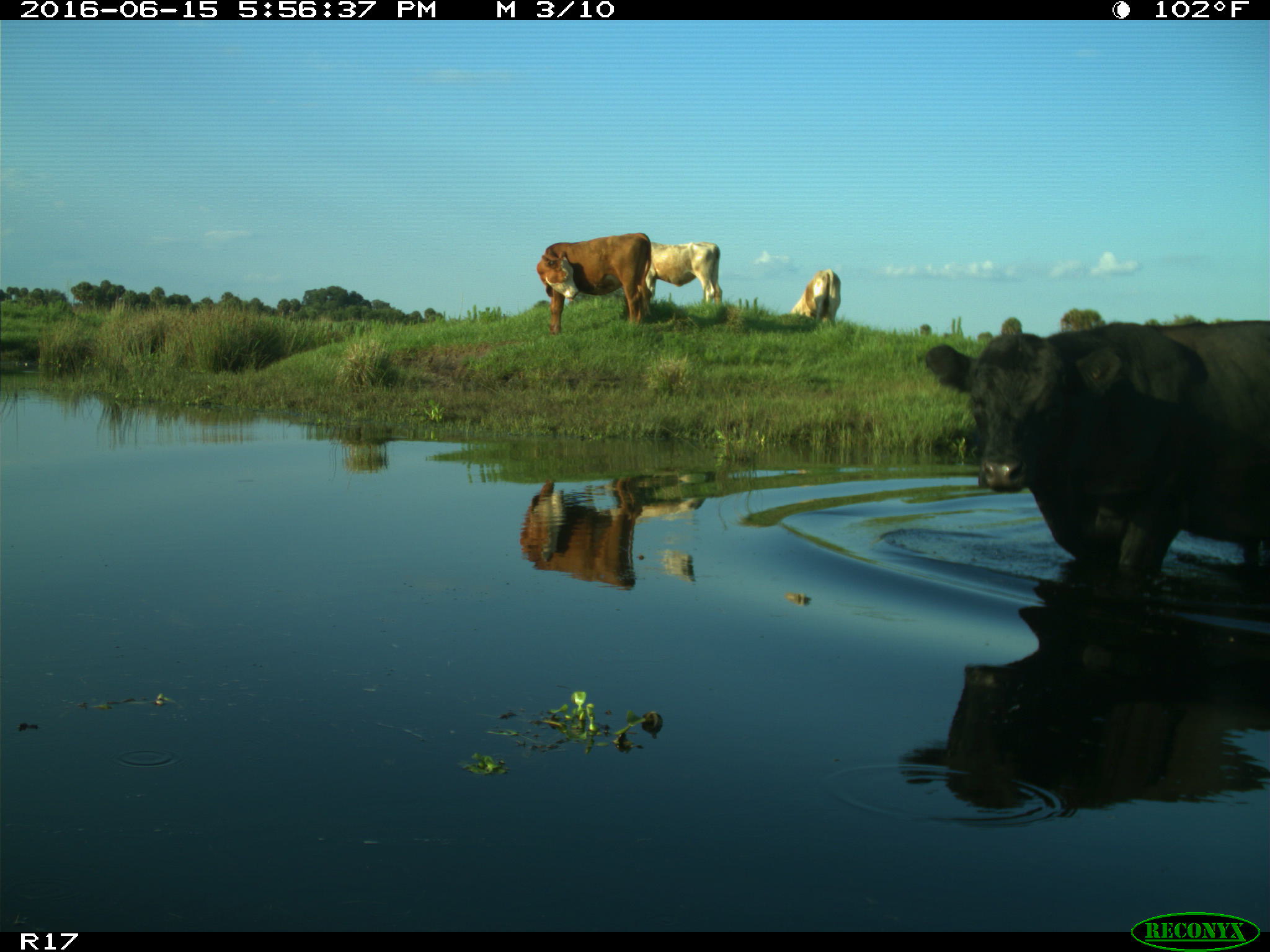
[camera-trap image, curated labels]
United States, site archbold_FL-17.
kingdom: Animalia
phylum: Chordata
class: Mammalia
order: Artiodactyla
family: Bovidae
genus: Bos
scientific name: Bos taurus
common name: domestic cow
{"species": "Bos taurus (domestic cow)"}